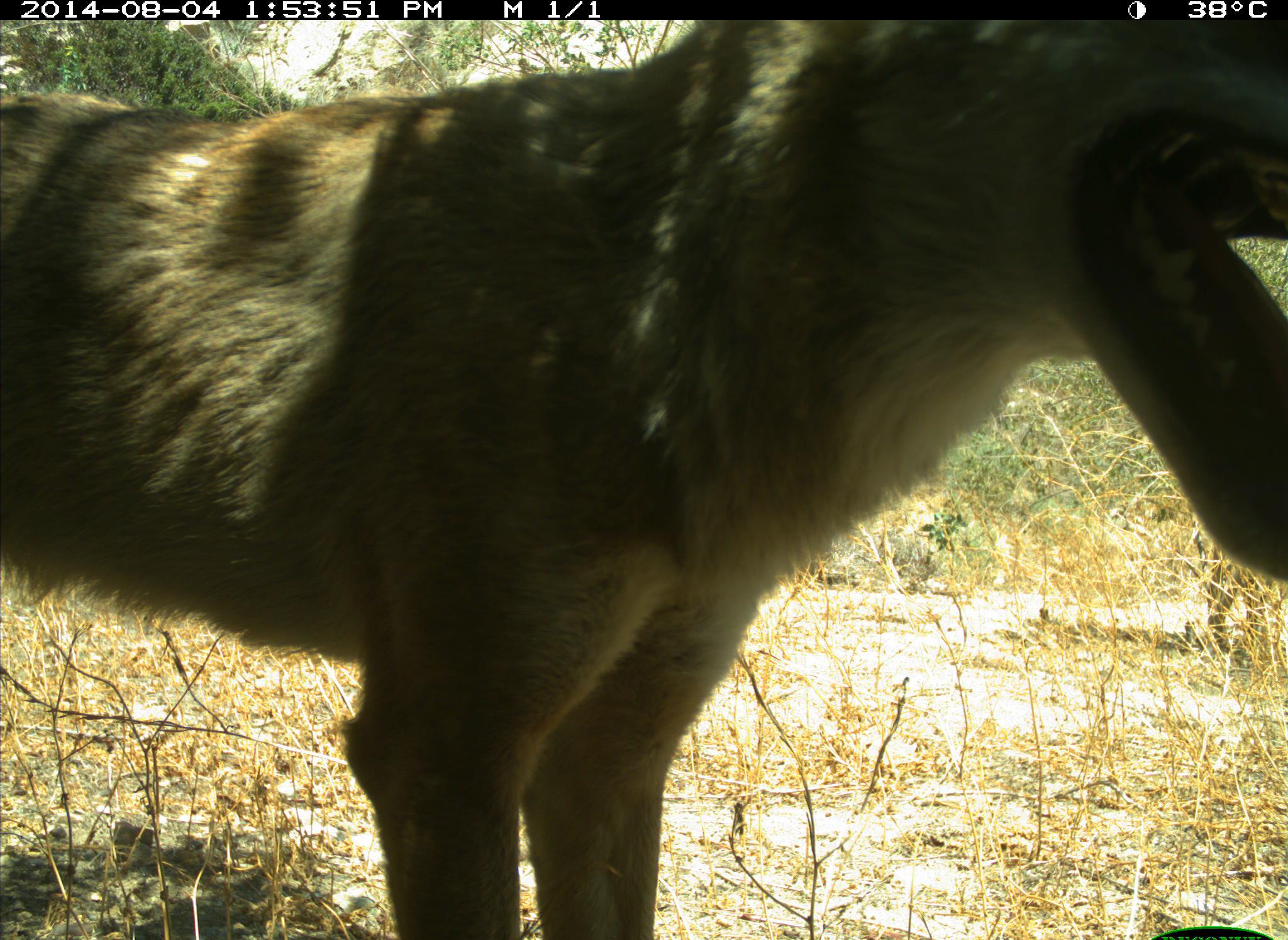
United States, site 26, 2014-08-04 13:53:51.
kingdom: Animalia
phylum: Chordata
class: Mammalia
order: Carnivora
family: Canidae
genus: Canis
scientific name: Canis latrans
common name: coyote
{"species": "coyote (Canis latrans)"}